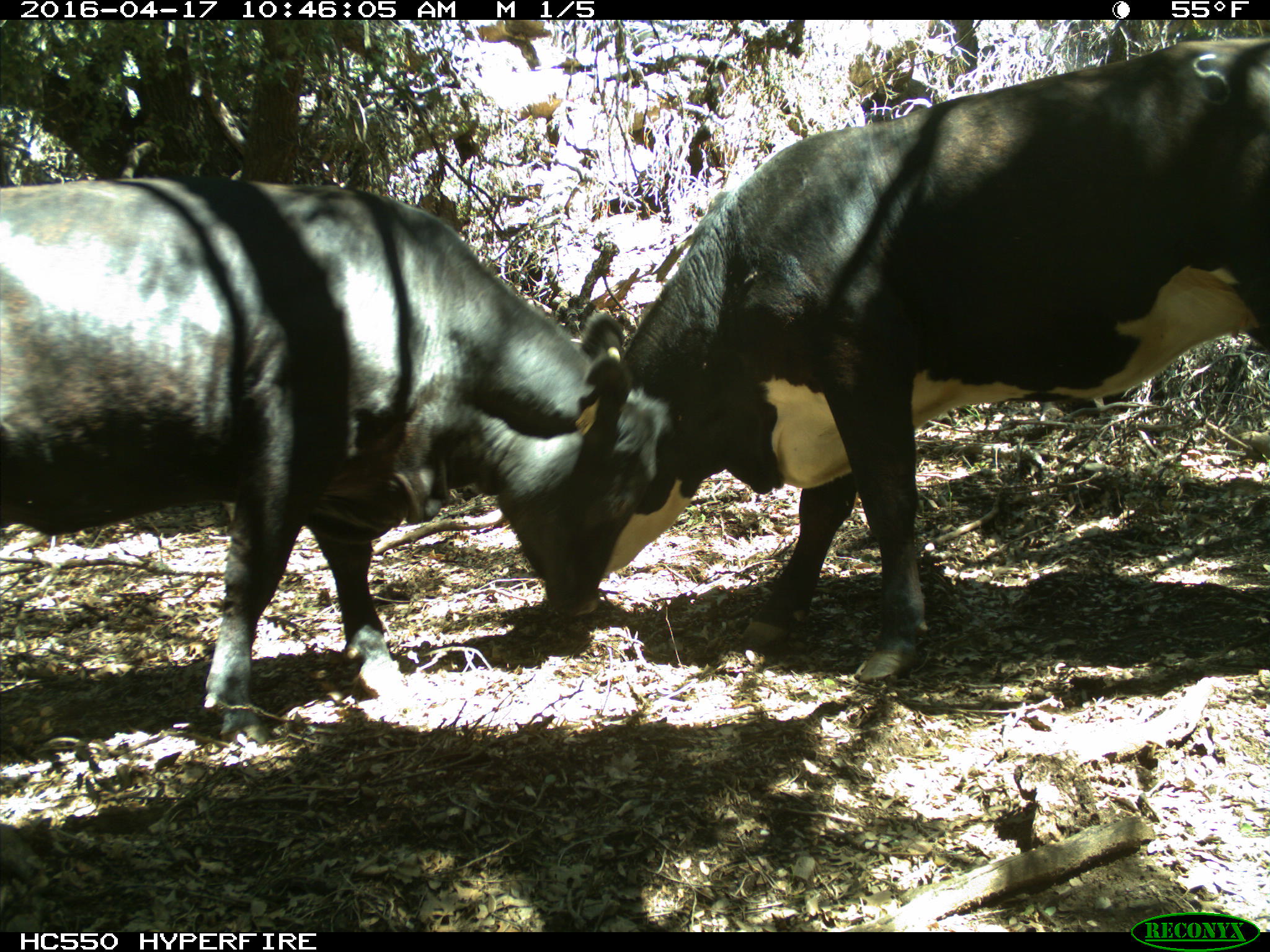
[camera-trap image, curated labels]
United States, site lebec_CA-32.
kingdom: Animalia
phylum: Chordata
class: Mammalia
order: Artiodactyla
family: Bovidae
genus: Bos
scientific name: Bos taurus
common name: domestic cow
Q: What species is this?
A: Bos taurus (domestic cow).